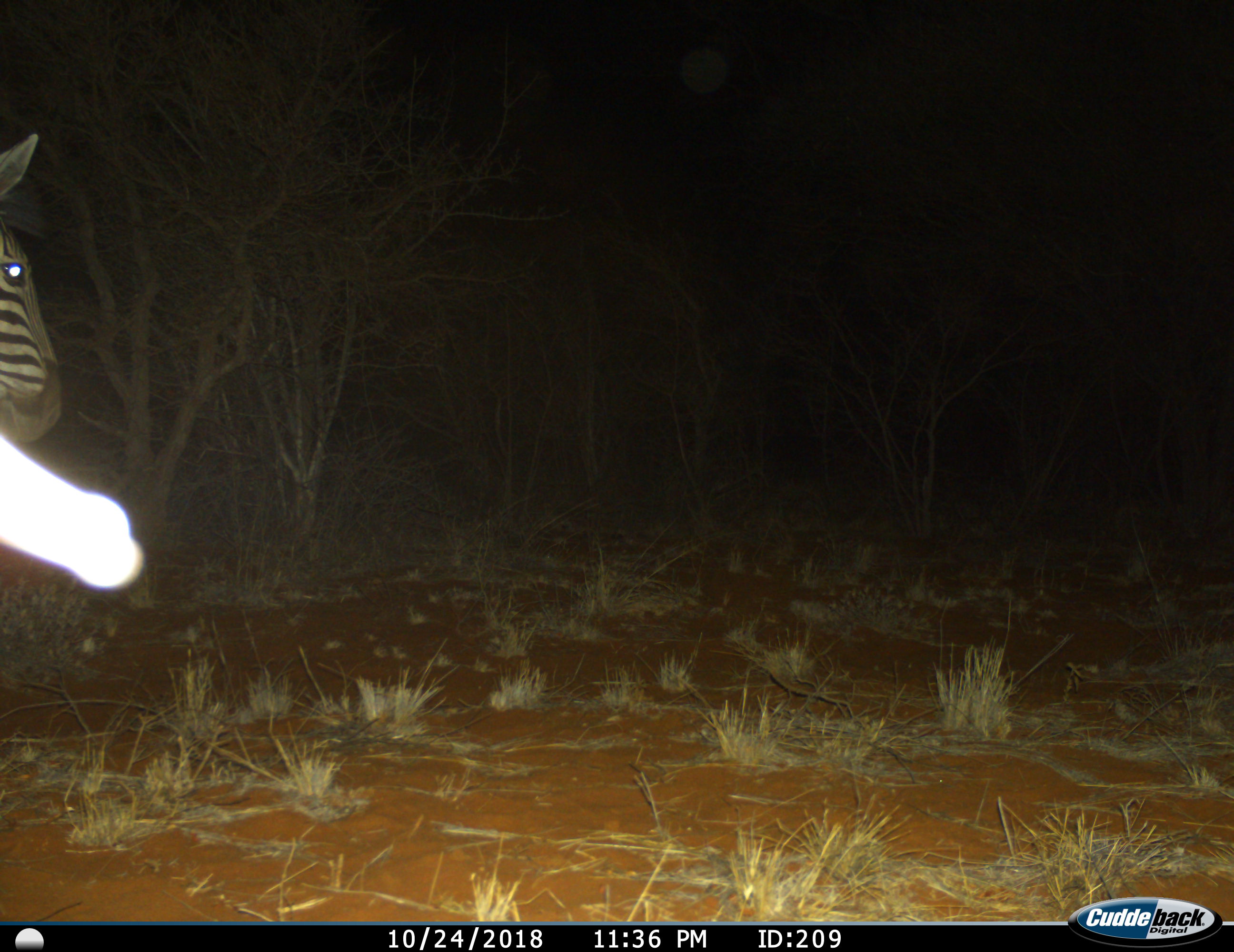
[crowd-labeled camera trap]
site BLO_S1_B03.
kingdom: Animalia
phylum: Chordata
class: Mammalia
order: Perissodactyla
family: Equidae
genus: Equus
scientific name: Equus quagga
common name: plains zebra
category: zebraplains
Zebraplains (plains zebra) (Equus quagga), count 1. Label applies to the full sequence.